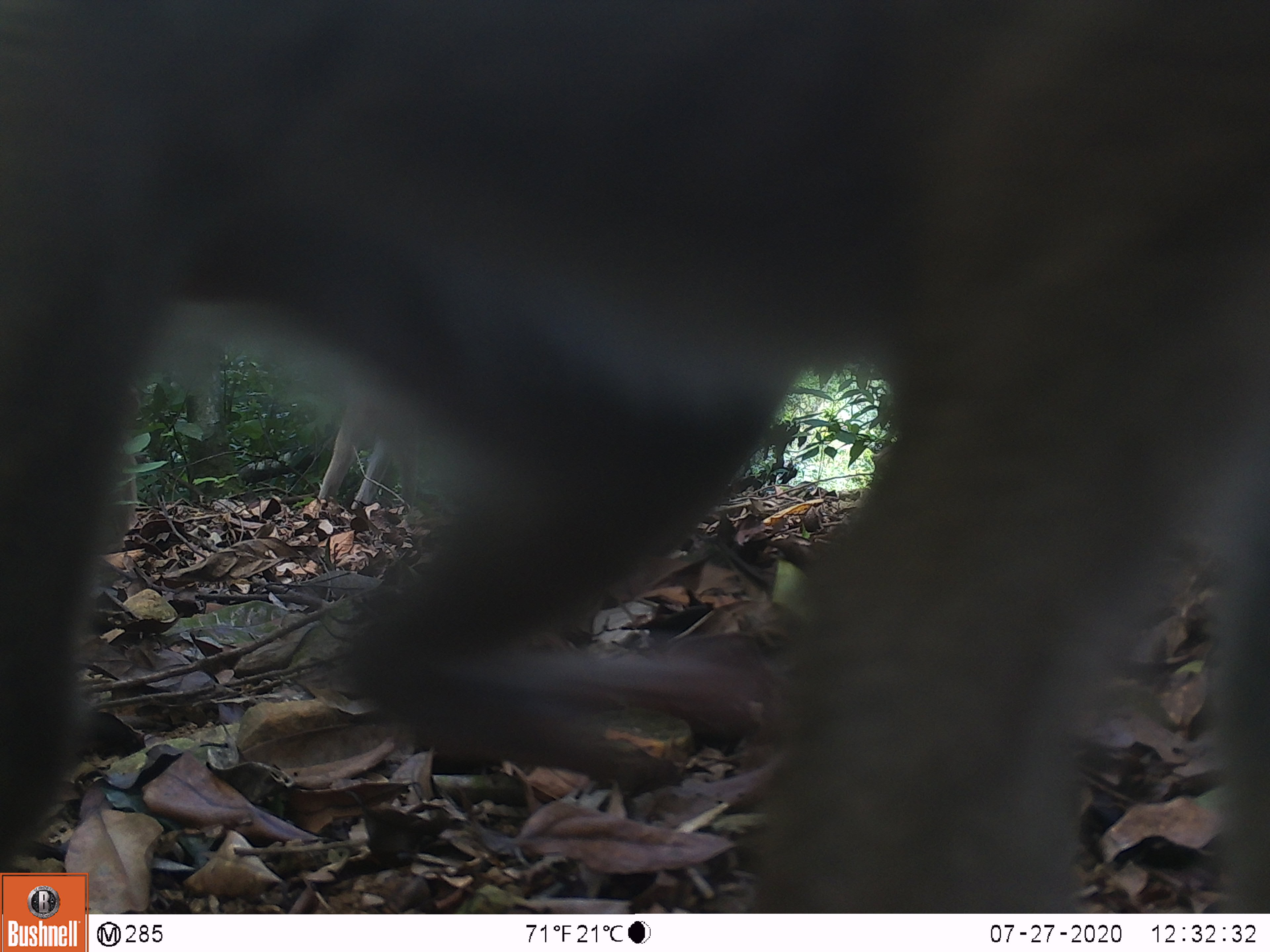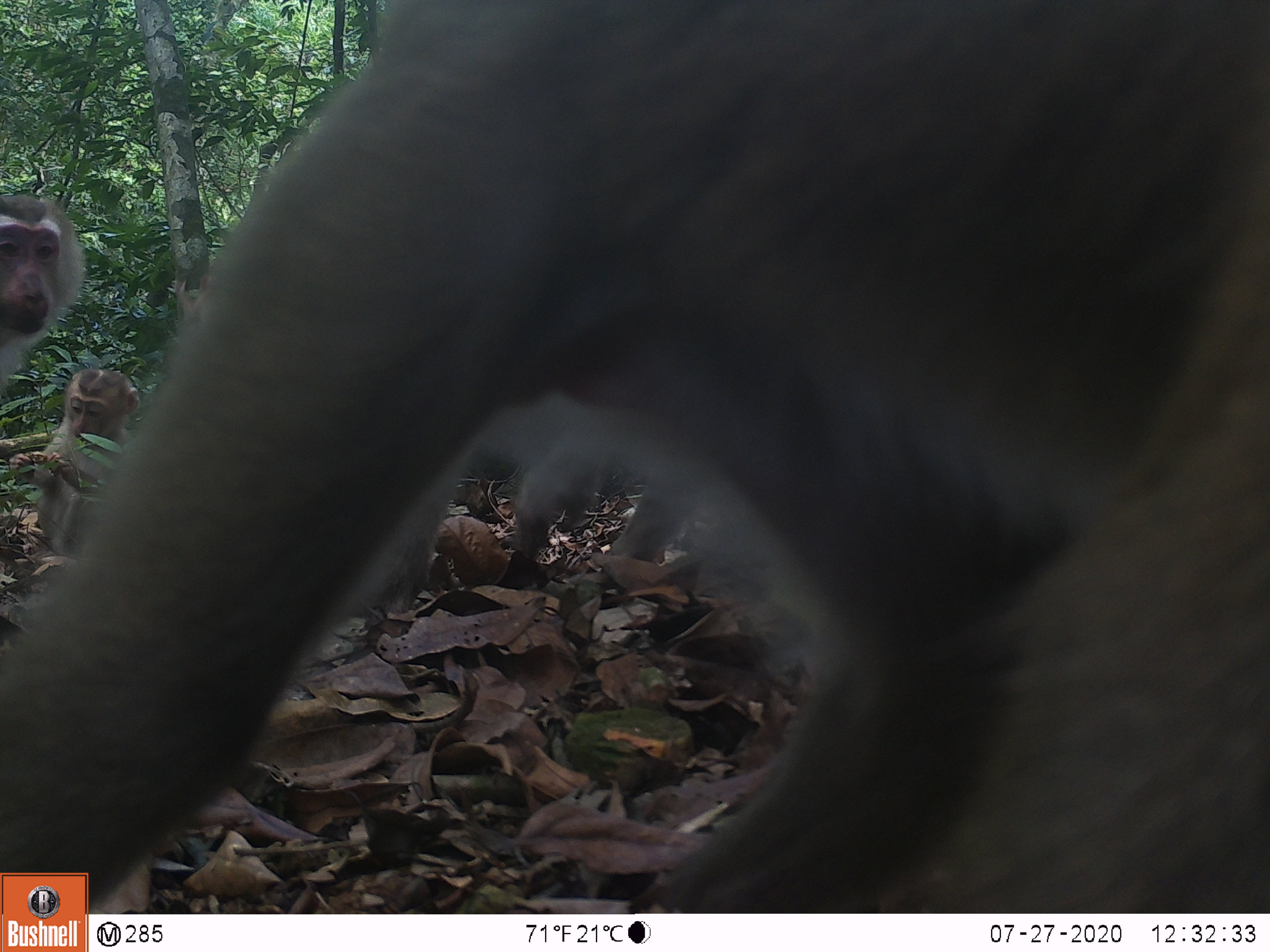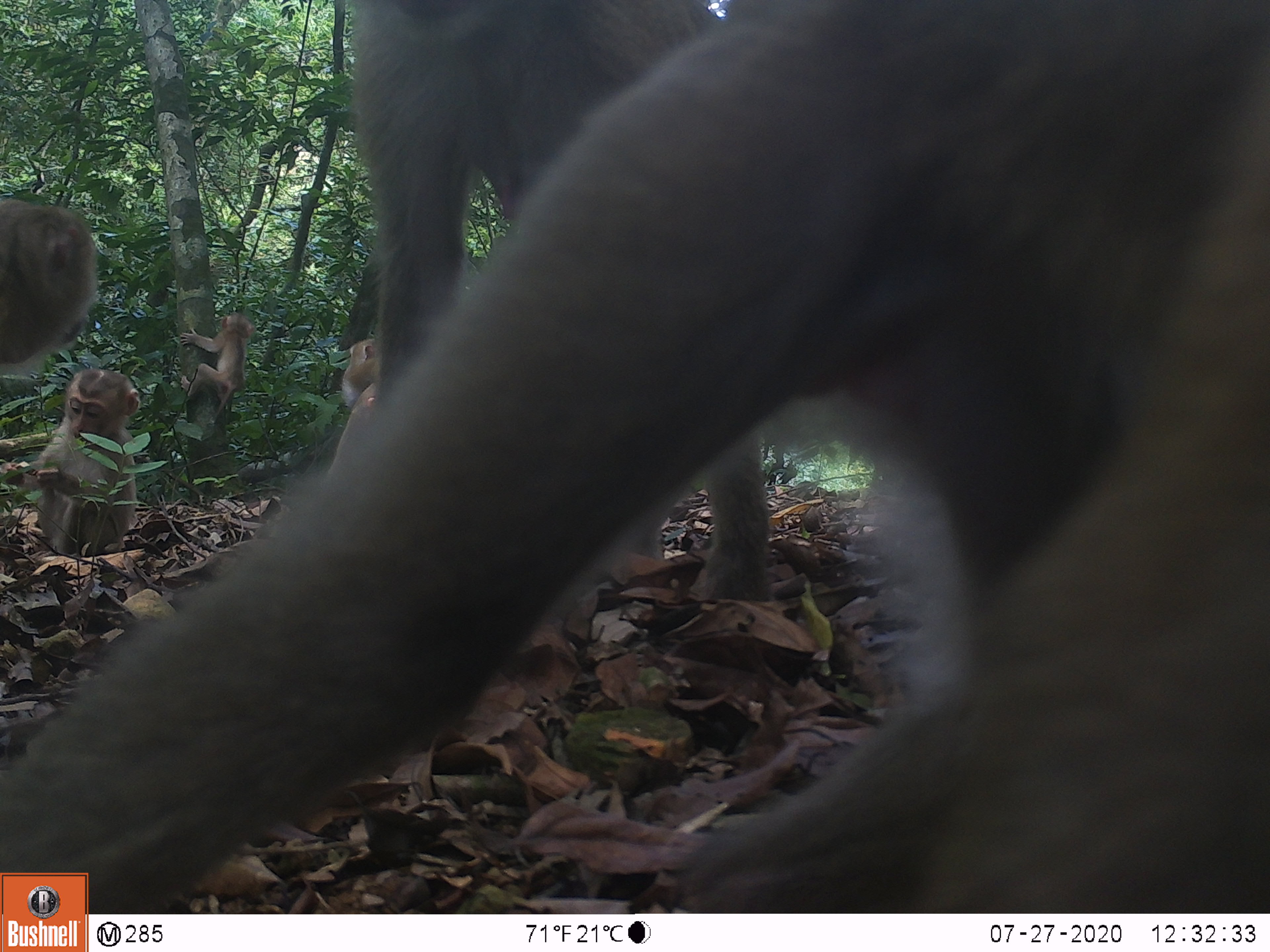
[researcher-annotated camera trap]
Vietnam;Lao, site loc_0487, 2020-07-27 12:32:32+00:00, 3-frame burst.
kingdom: Animalia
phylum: Chordata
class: Mammalia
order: Primates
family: Cercopithecidae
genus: Macaca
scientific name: Macaca nemestrina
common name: pig-tailed macaque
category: pig tailed macaque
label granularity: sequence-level